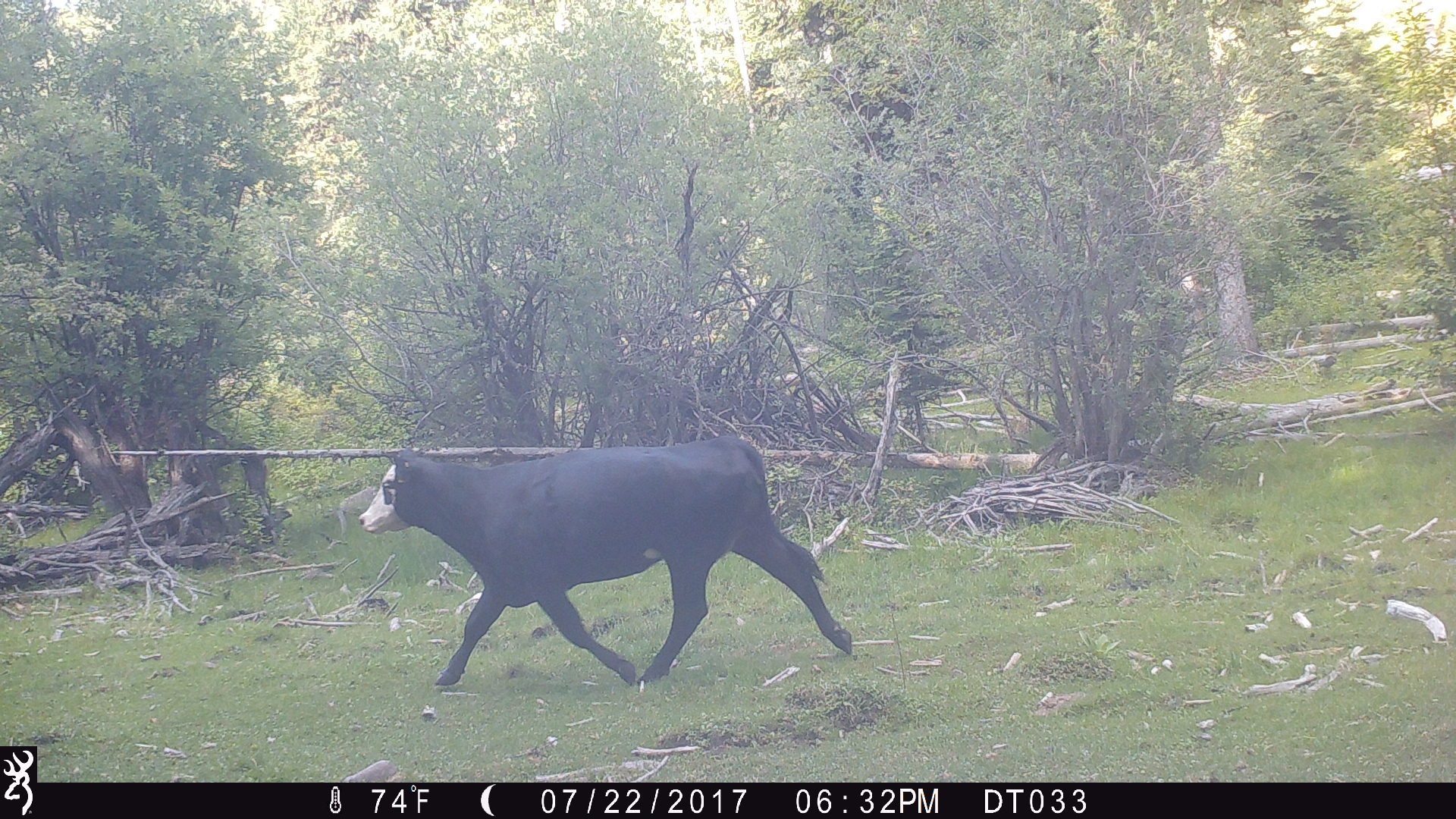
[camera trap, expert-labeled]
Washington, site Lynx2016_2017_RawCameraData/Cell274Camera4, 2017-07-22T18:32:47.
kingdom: Animalia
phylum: Chordata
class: Mammalia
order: Artiodactyla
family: Bovidae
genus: Bos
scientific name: Bos taurus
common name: domestic cattle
Domestic cattle (Bos taurus). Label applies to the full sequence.